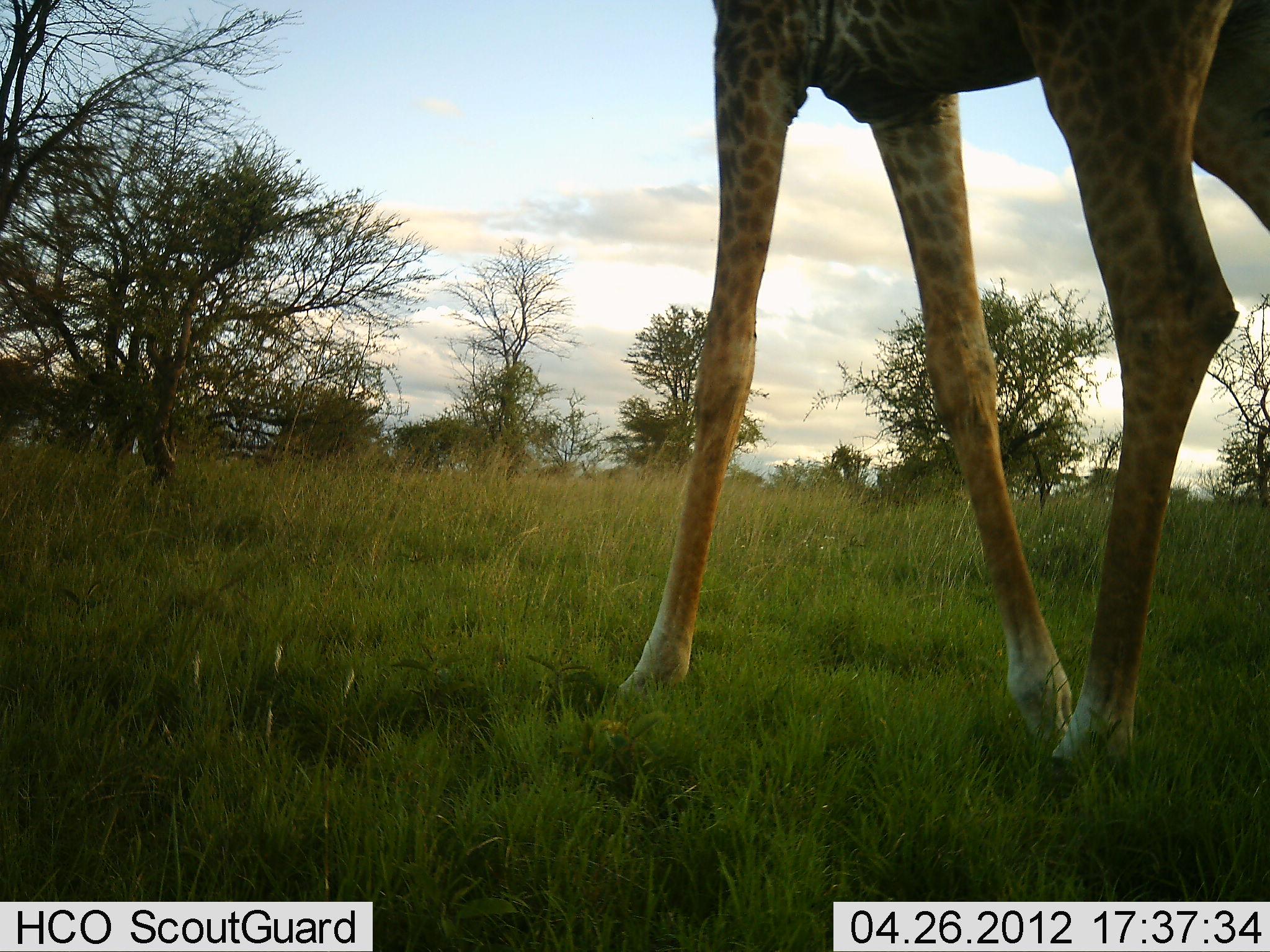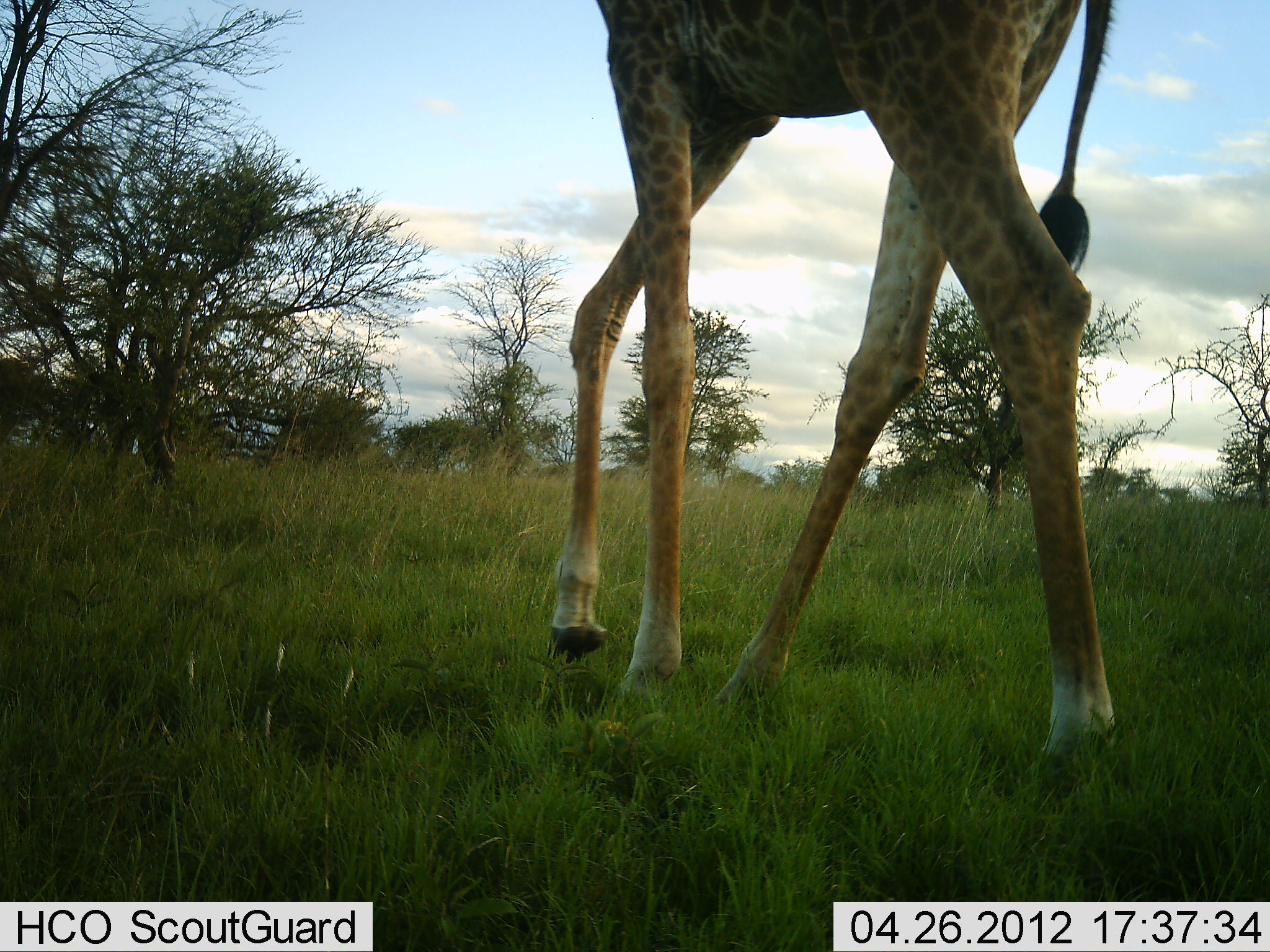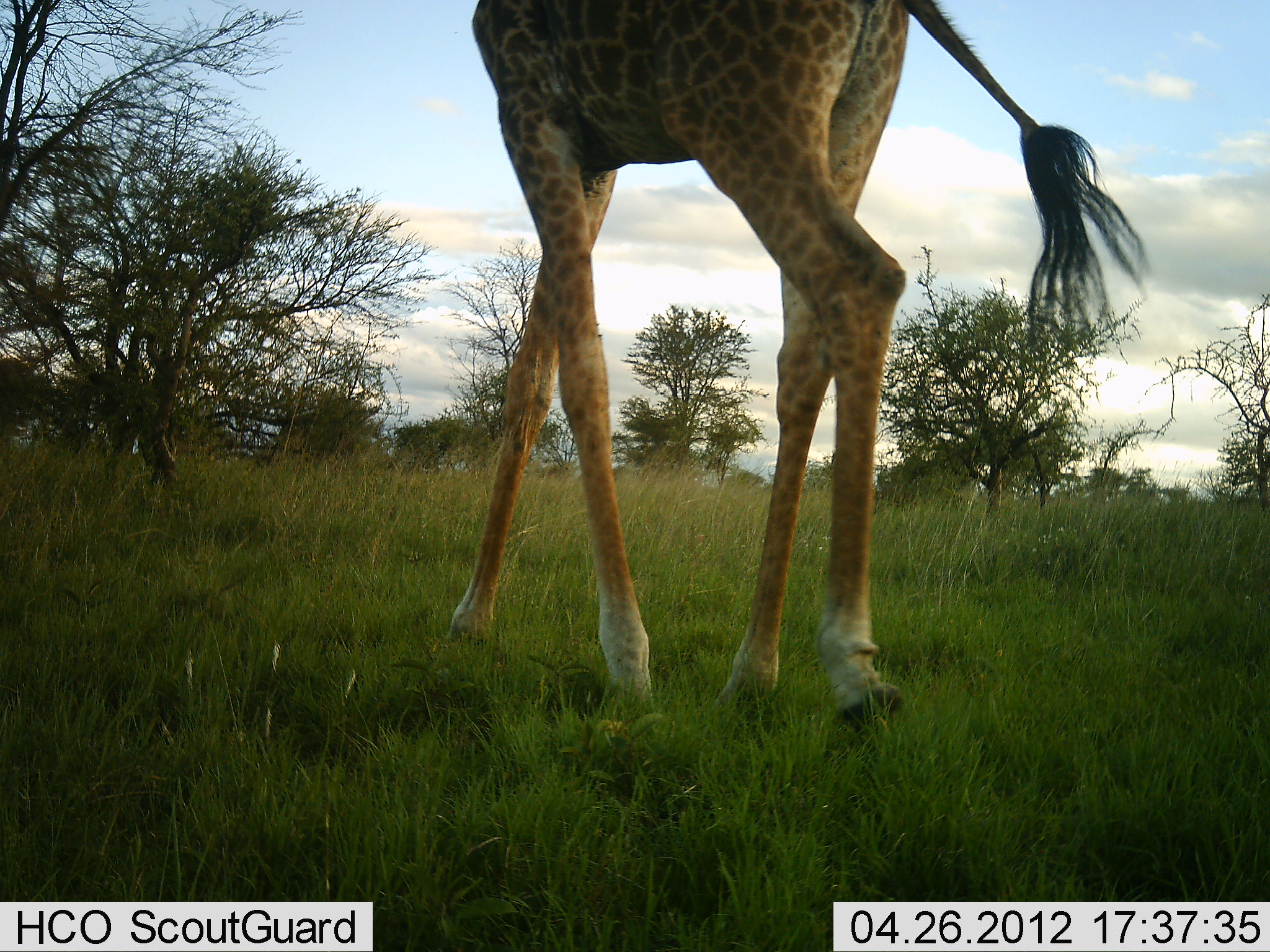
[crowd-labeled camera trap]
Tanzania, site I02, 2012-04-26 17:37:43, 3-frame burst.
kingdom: Animalia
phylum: Chordata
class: Mammalia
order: Artiodactyla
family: Giraffidae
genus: Giraffa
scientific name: Giraffa camelopardalis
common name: giraffe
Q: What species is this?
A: Giraffe (Giraffa camelopardalis).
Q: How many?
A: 1.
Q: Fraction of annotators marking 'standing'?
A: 0%.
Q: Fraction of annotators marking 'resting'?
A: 0%.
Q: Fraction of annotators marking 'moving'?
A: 100%.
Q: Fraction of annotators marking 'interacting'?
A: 0%.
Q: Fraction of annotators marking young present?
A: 0%.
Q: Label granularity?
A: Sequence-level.